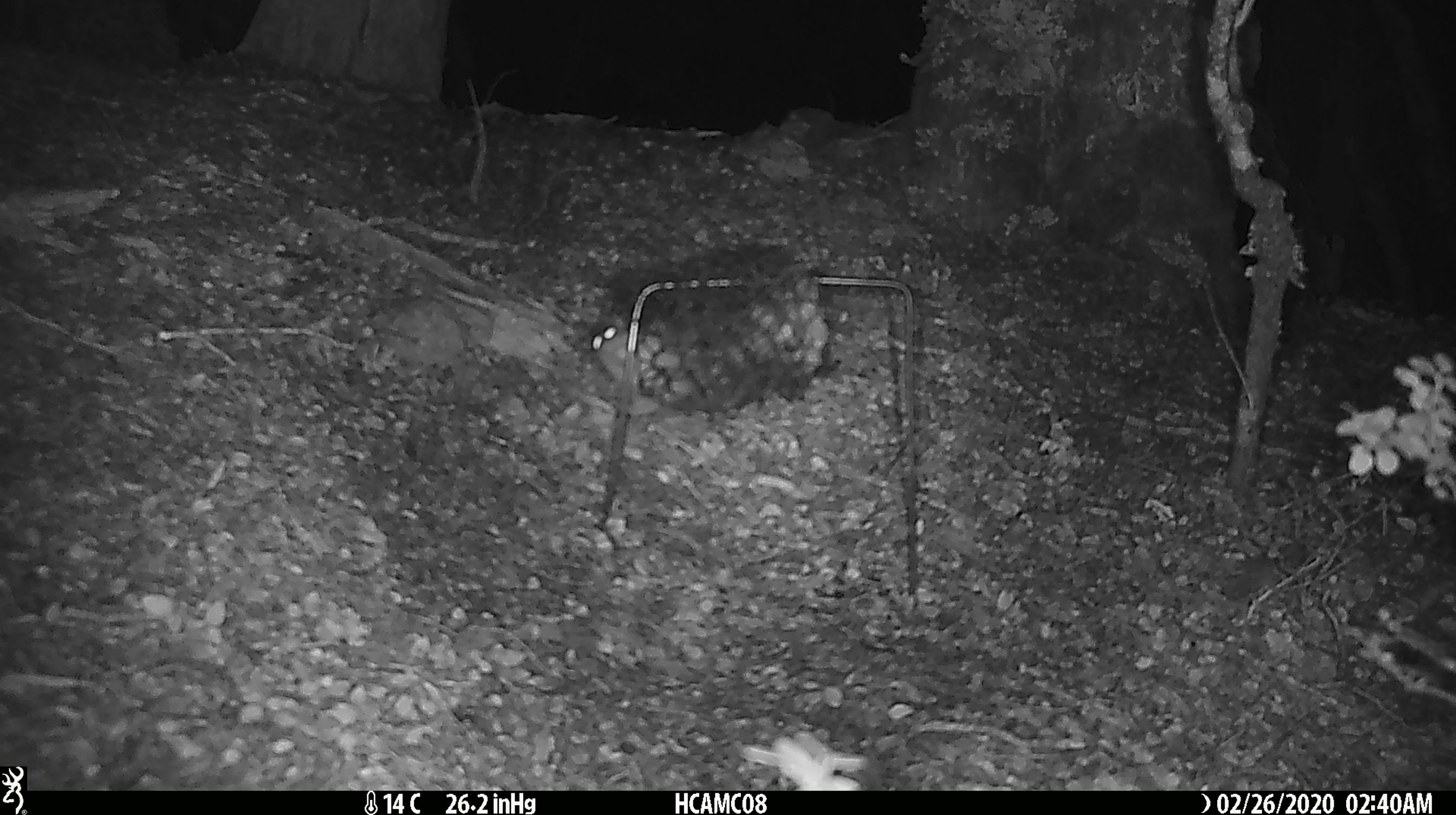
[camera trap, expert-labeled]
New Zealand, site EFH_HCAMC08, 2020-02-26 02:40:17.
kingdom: Animalia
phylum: Chordata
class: Mammalia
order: Rodentia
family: Muridae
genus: Mus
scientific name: Mus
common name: mouse